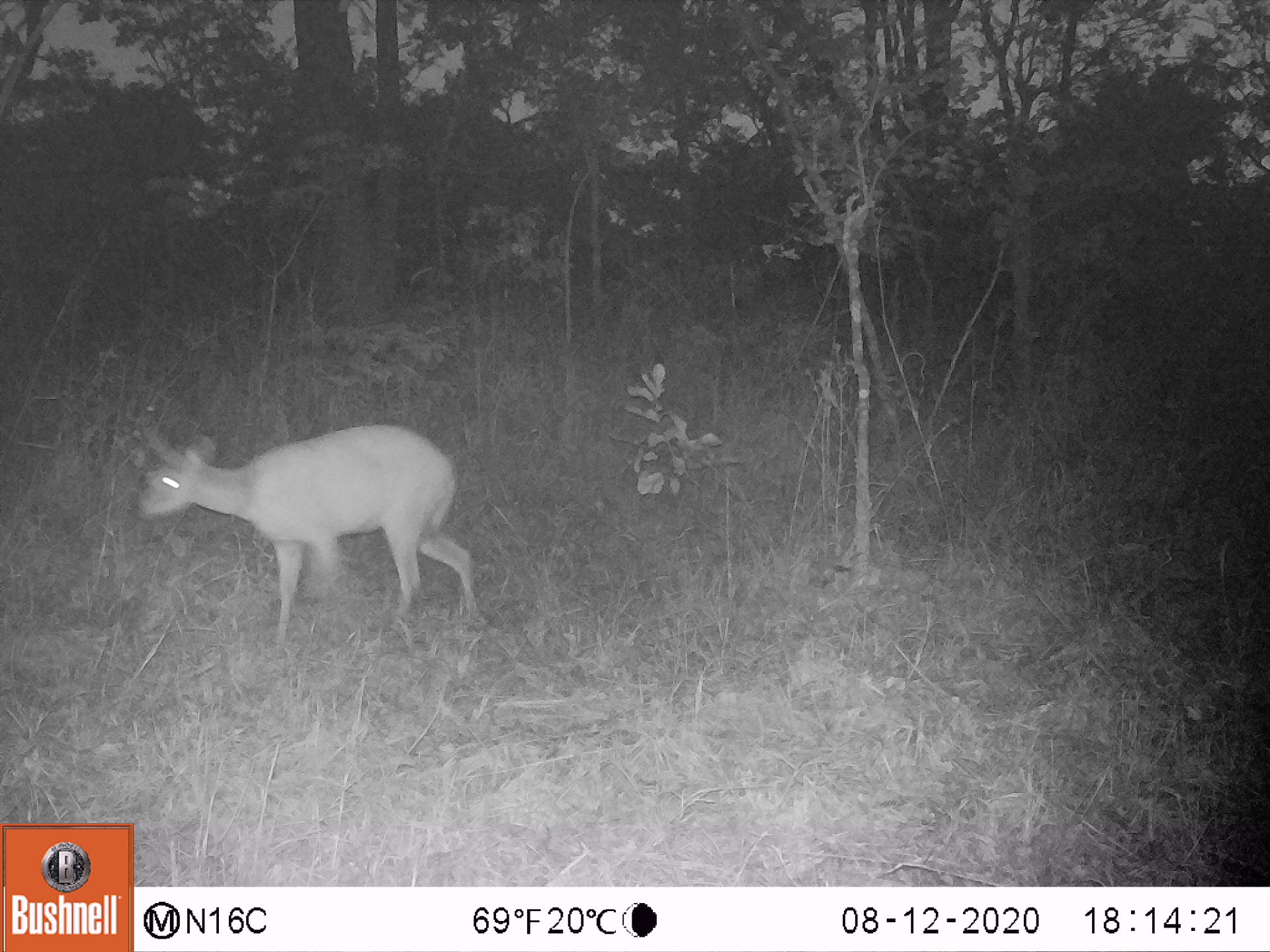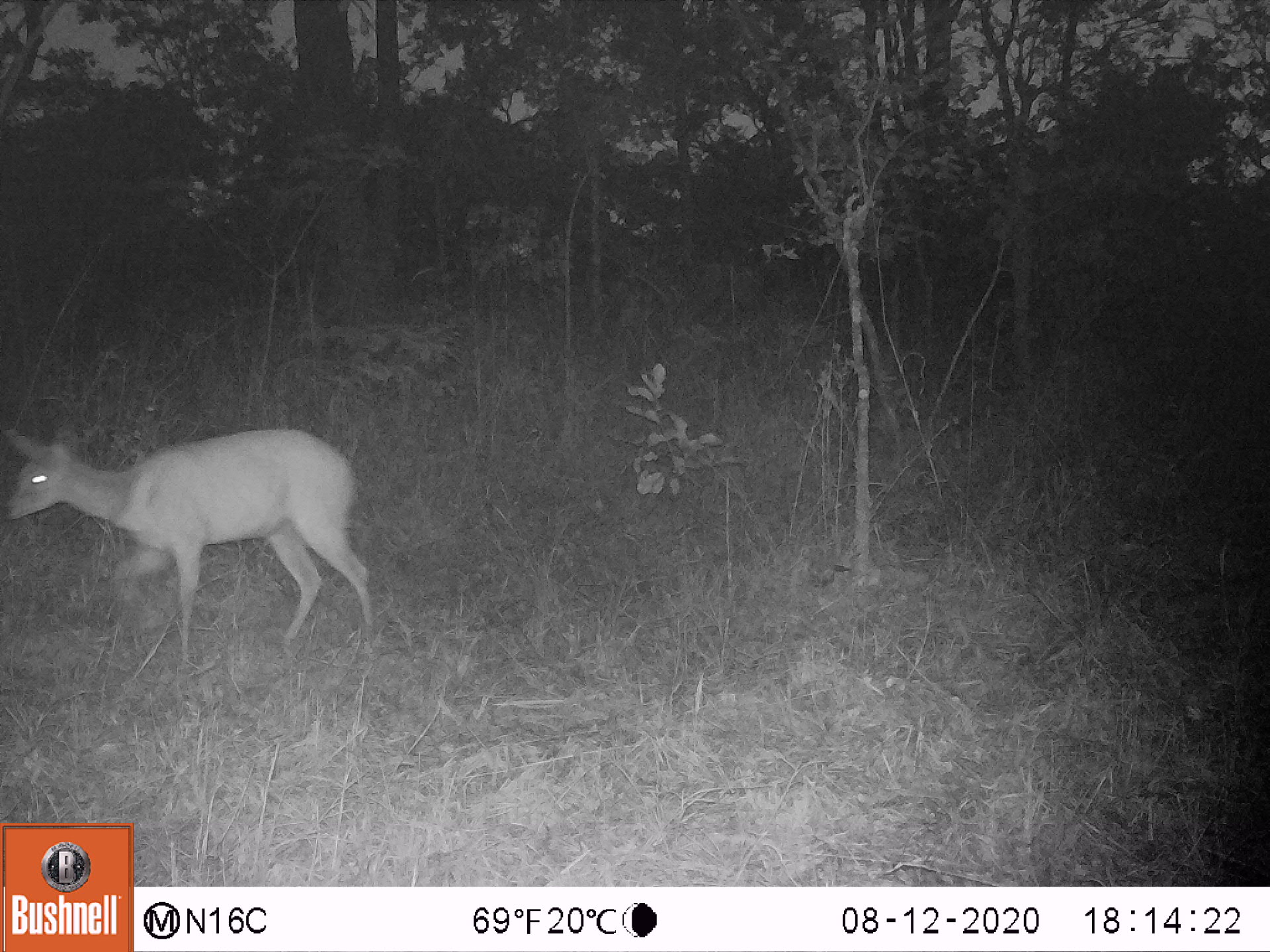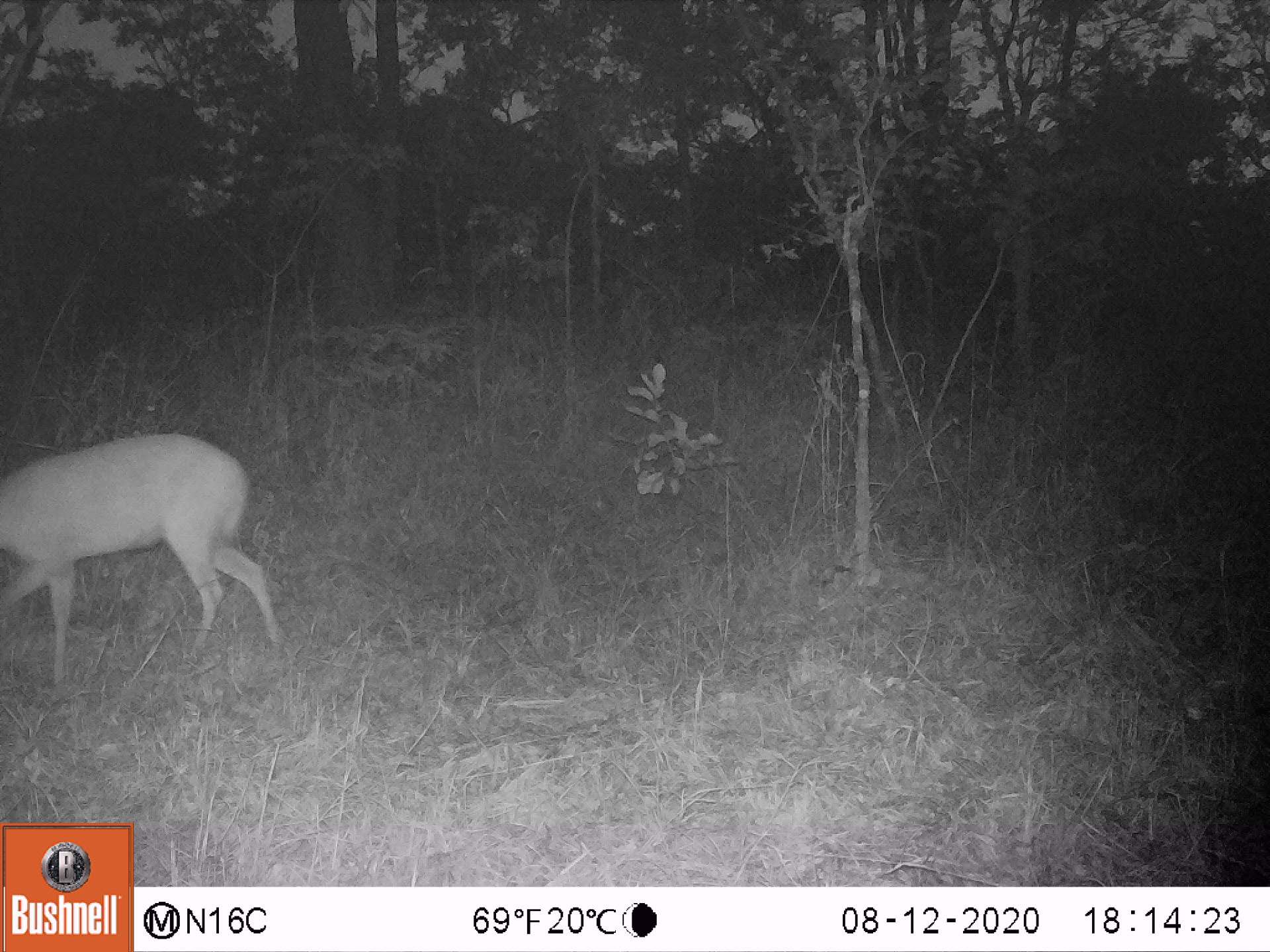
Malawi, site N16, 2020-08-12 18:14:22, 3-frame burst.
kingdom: Animalia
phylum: Chordata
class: Mammalia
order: Artiodactyla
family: Bovidae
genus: Tragelaphus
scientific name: Tragelaphus sylvaticus sylvaticus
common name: cape bushbuck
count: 1